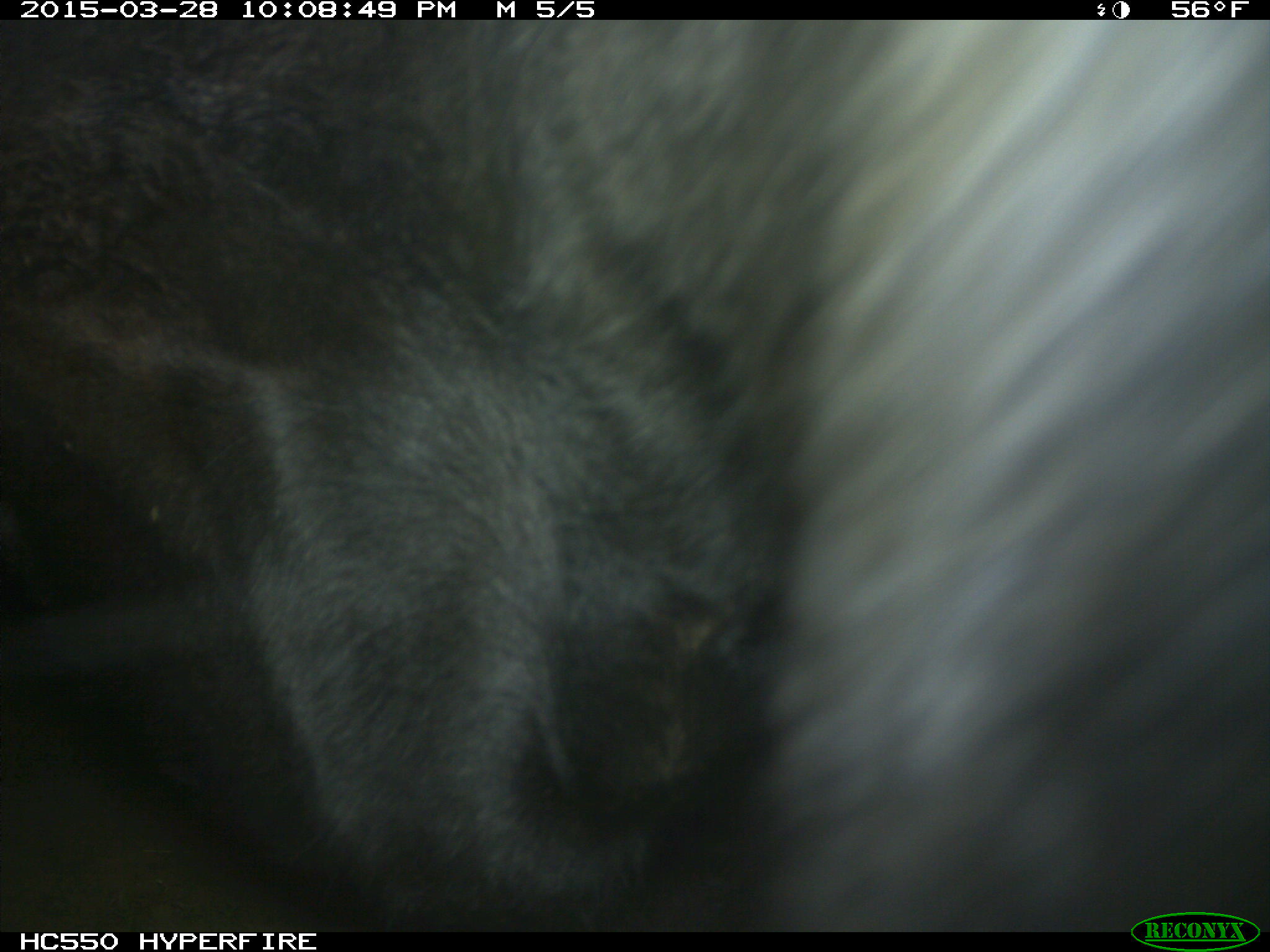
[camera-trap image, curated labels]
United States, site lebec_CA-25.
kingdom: Animalia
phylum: Chordata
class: Mammalia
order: Artiodactyla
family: Bovidae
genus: Bos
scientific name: Bos taurus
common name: domestic cow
Bos taurus (domestic cow).